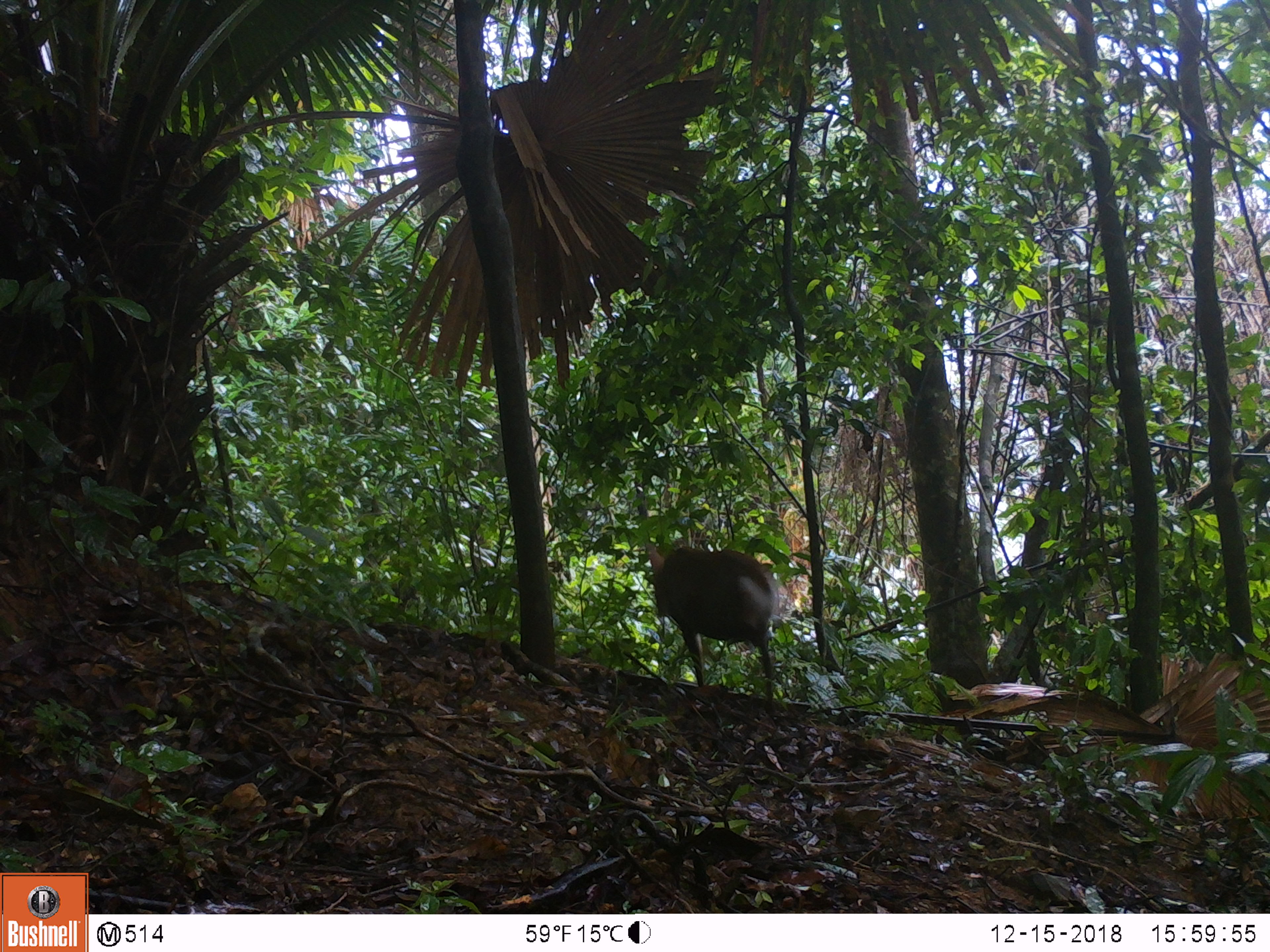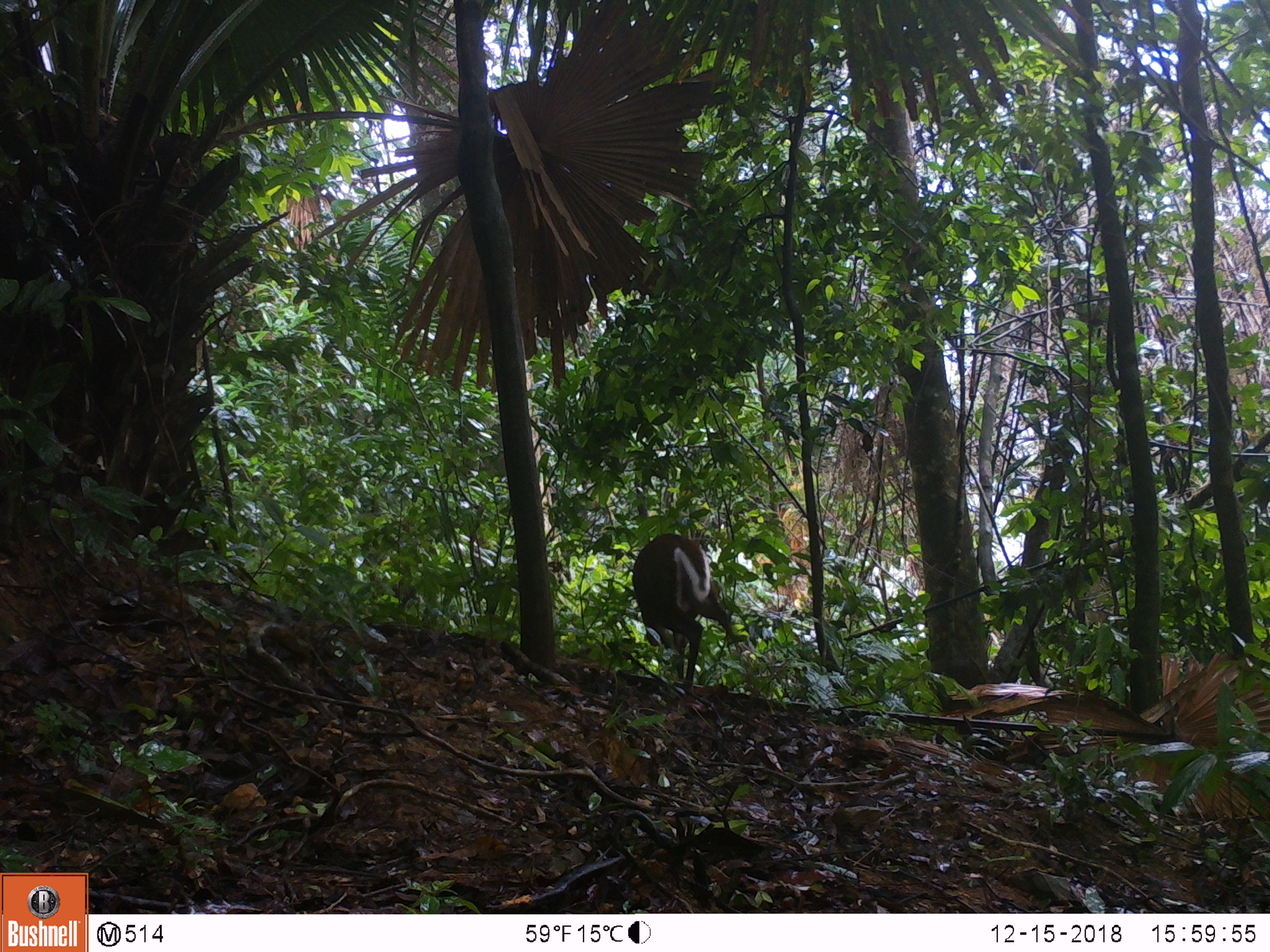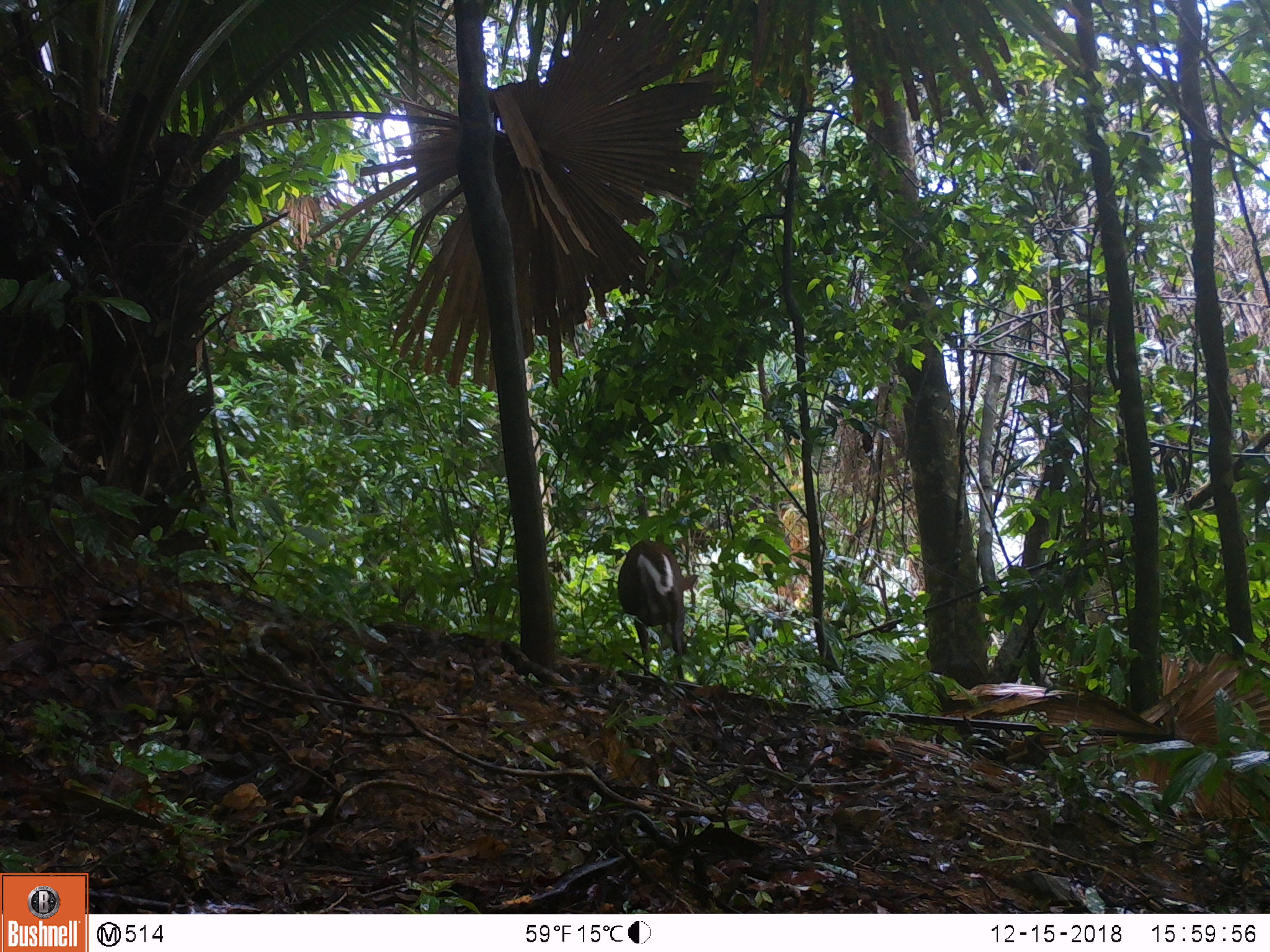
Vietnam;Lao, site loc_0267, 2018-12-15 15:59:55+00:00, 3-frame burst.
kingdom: Animalia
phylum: Chordata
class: Mammalia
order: Artiodactyla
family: Cervidae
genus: Muntiacus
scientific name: Muntiacus rooseveltorum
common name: roosevelt's muntjac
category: roosevelts muntjac group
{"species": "roosevelts muntjac group (roosevelt's muntjac) (Muntiacus rooseveltorum)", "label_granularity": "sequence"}